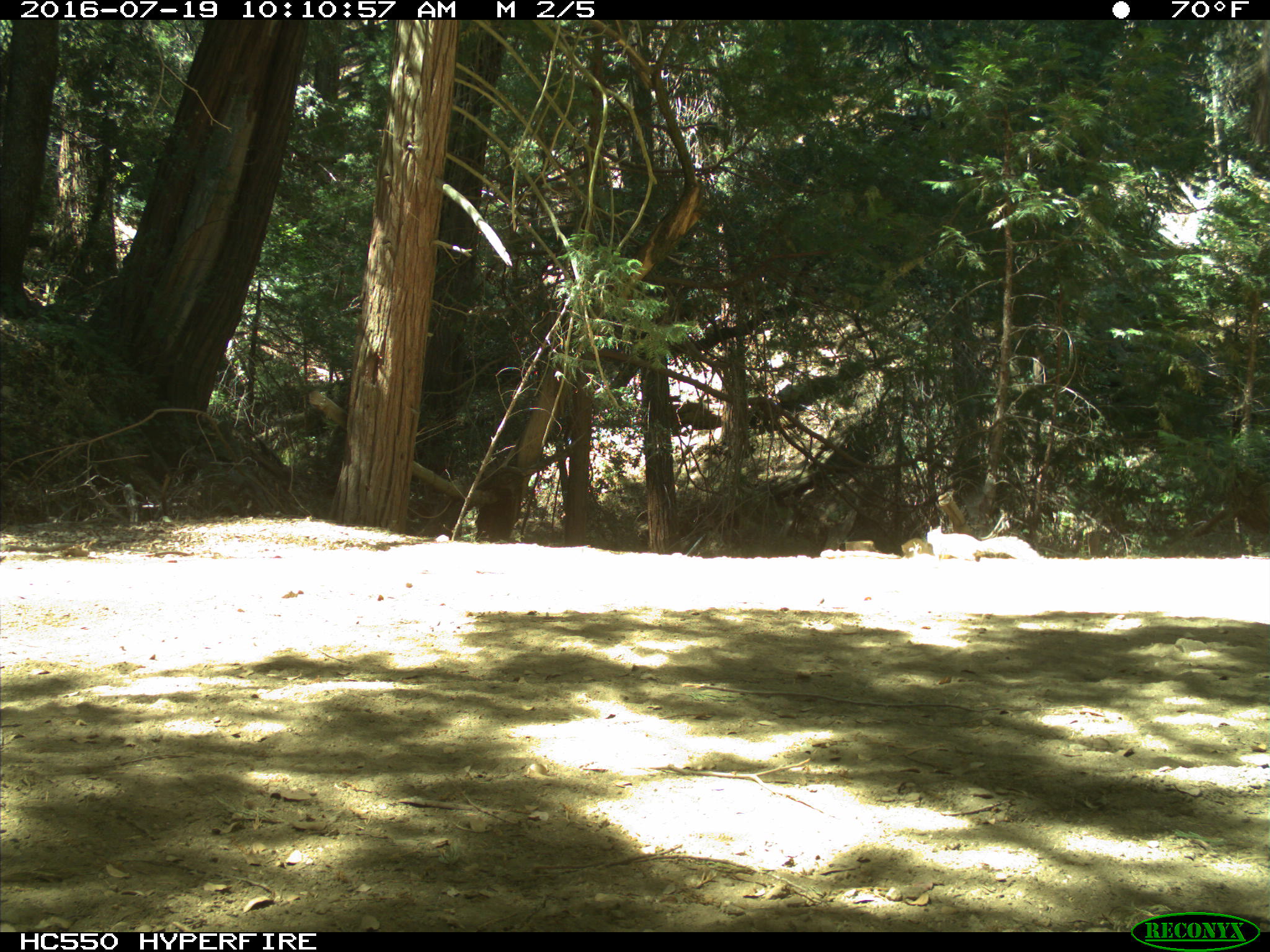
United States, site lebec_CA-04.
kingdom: Animalia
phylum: Chordata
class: Mammalia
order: Rodentia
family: Sciuridae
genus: Sciurus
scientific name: Sciurus carolinensis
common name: eastern gray squirrel